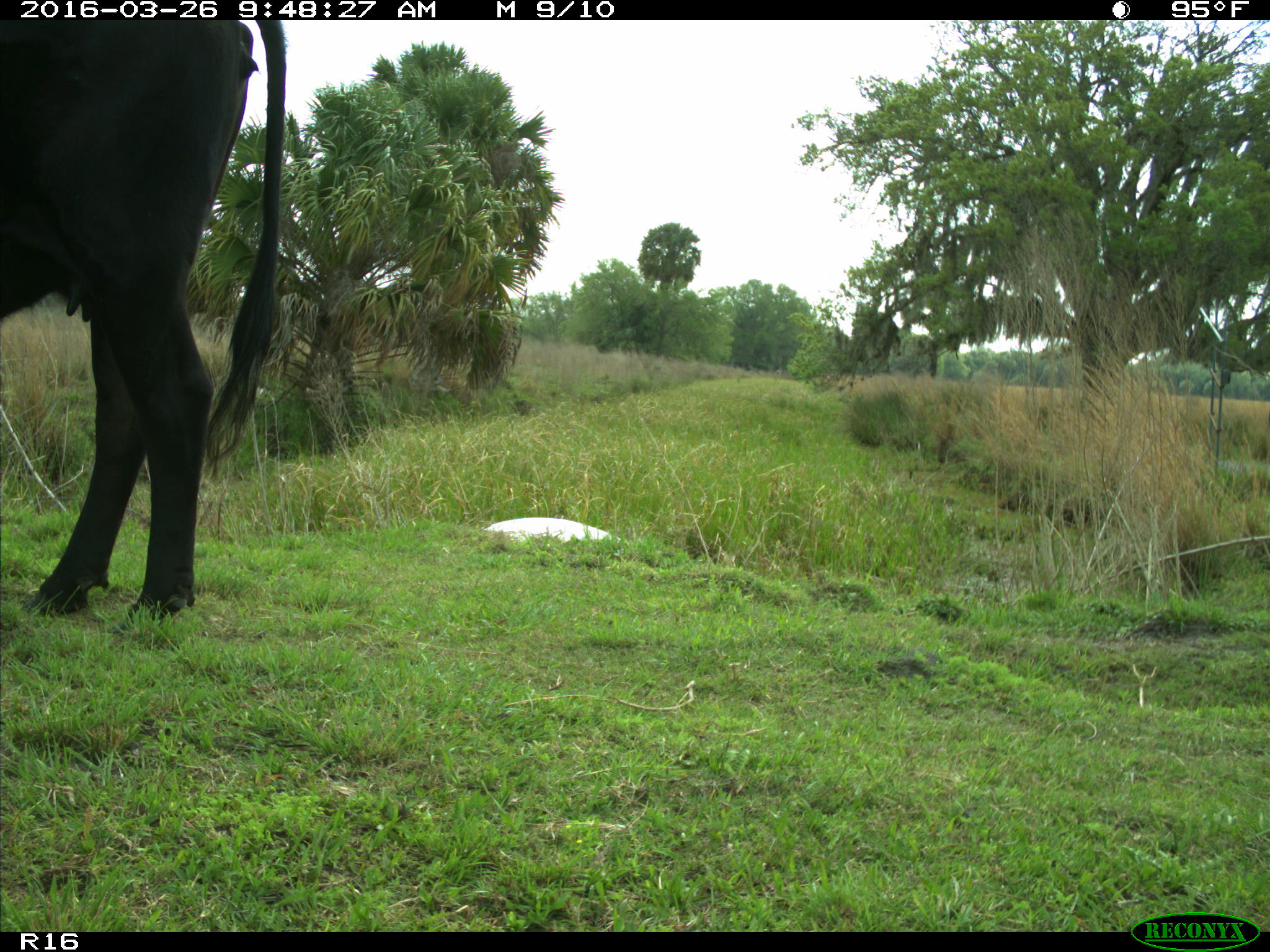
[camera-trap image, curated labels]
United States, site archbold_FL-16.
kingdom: Animalia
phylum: Chordata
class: Mammalia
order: Artiodactyla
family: Bovidae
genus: Bos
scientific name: Bos taurus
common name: domestic cow